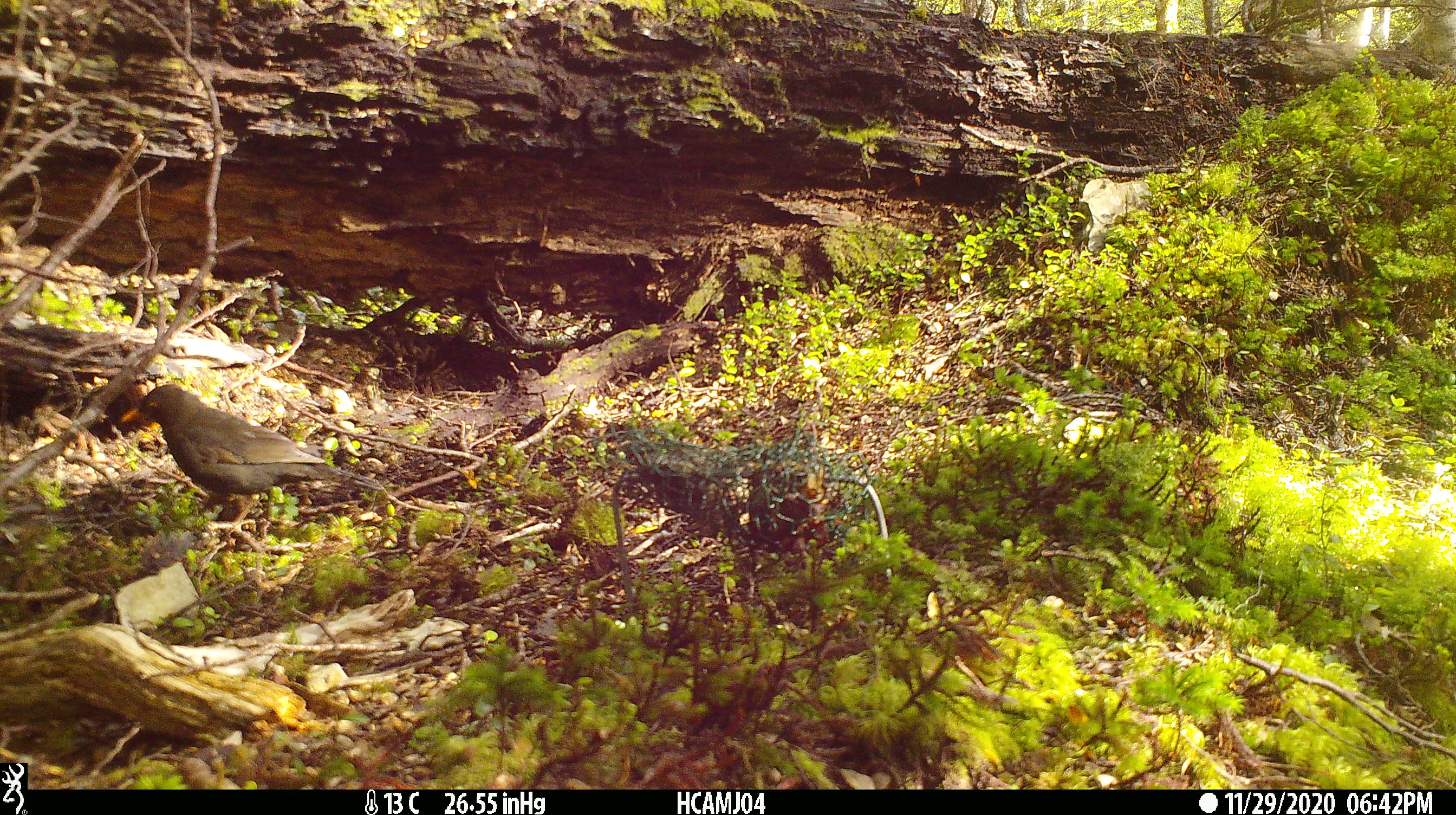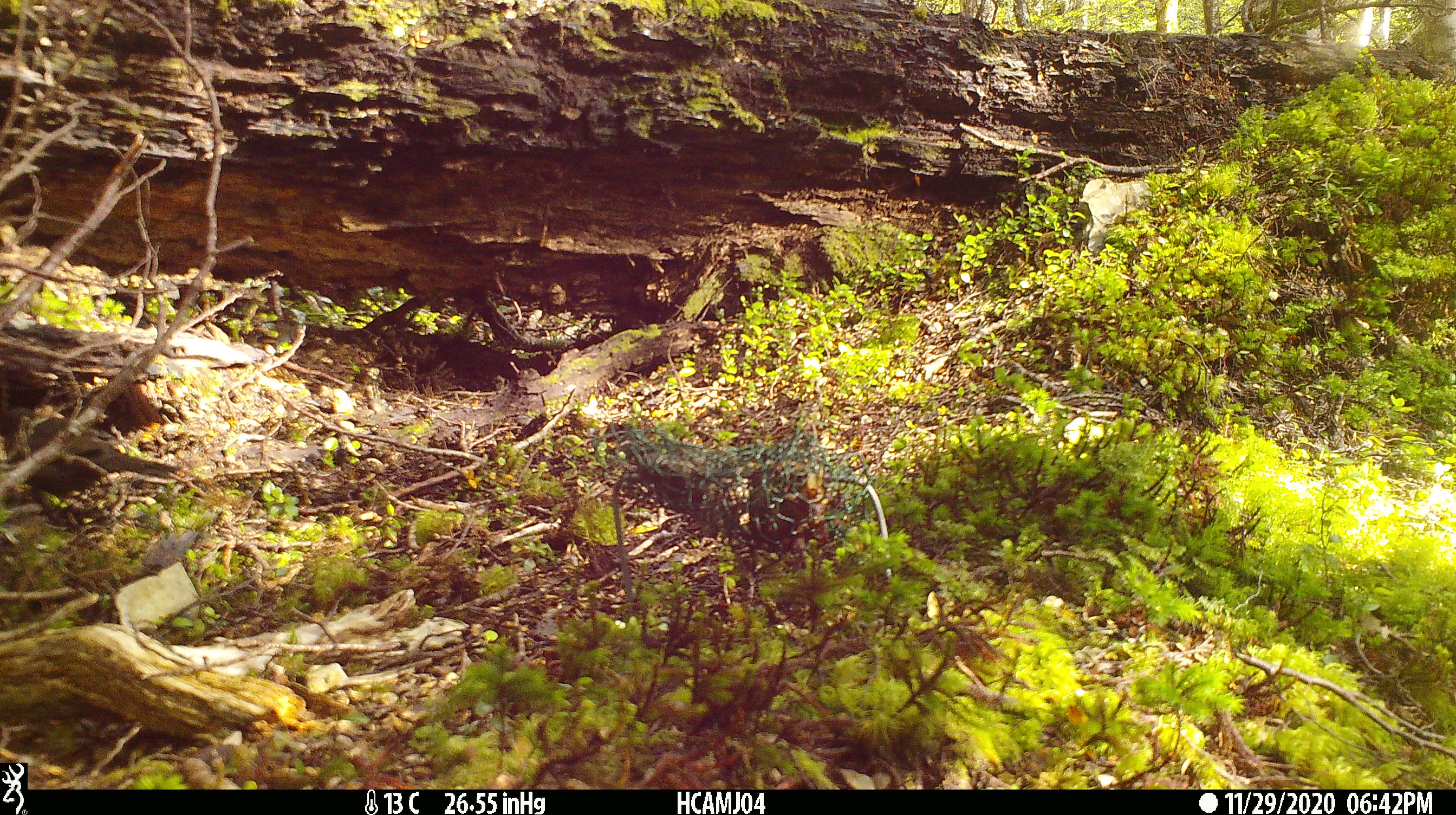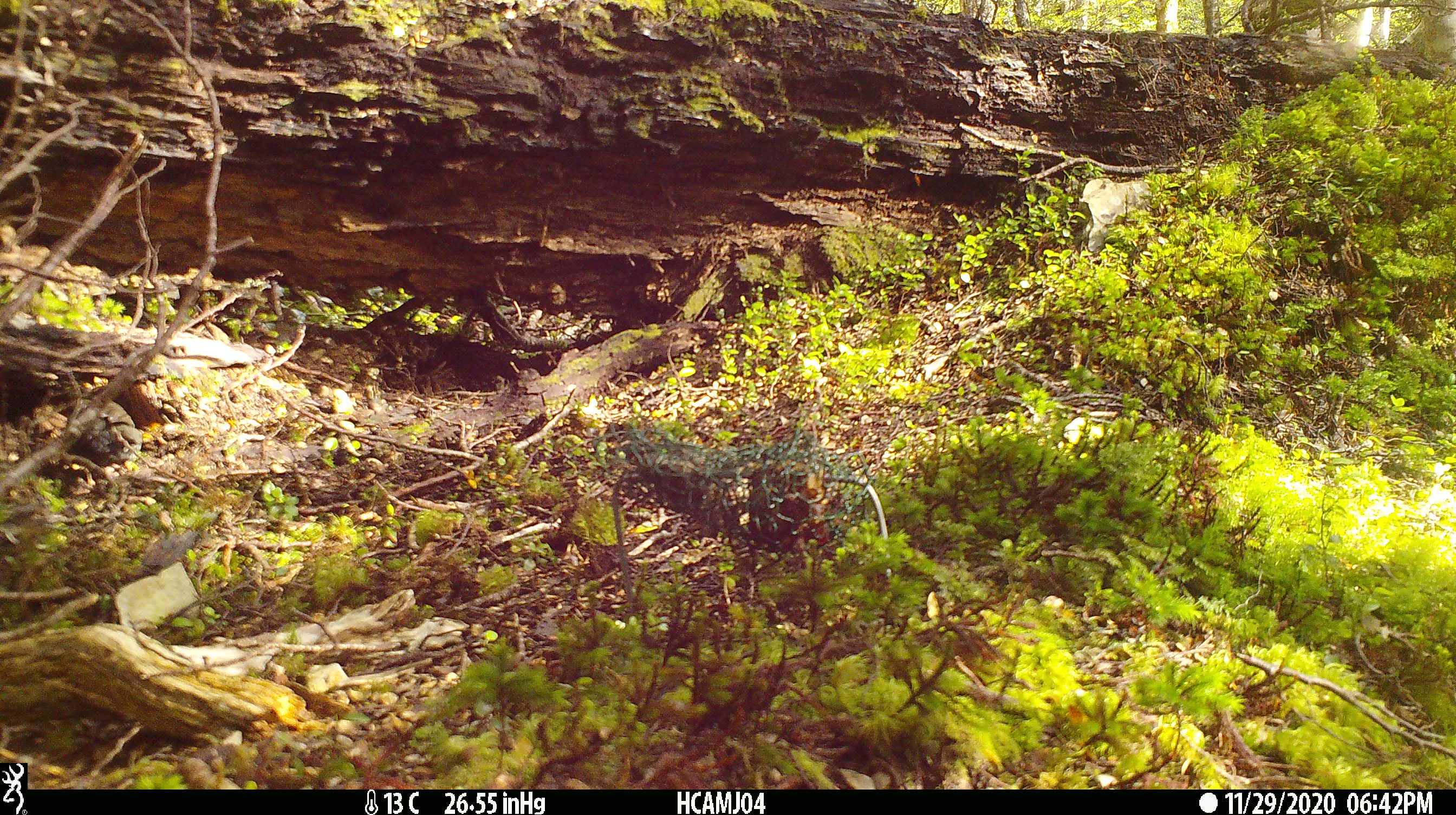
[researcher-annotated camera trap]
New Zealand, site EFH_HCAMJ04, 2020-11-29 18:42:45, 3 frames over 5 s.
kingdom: Animalia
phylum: Chordata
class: Aves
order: Passeriformes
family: Turdidae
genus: Turdus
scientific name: Turdus merula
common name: eurasian blackbird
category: blackbird